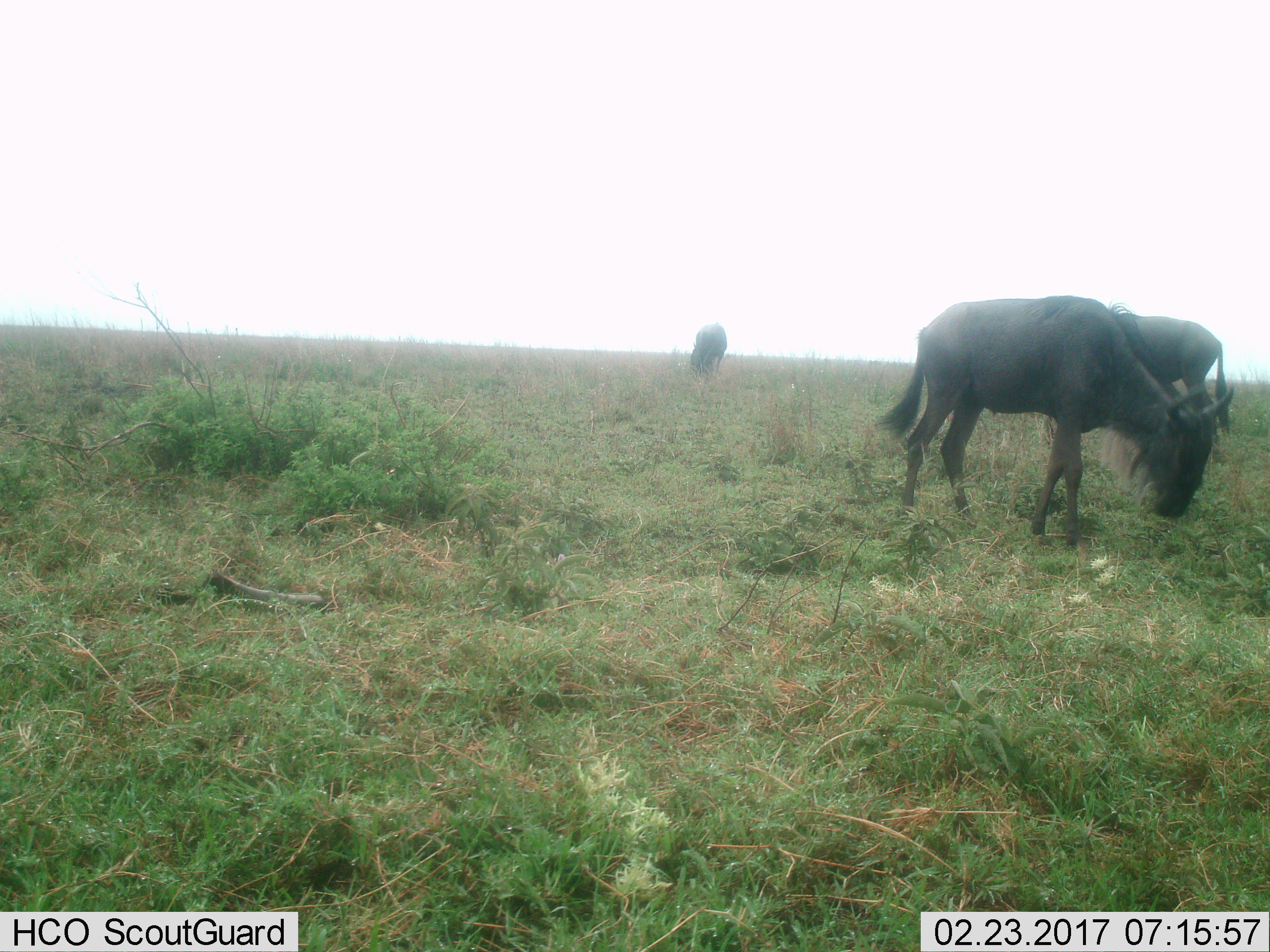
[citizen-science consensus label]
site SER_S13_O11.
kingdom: Animalia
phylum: Chordata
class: Mammalia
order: Artiodactyla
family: Bovidae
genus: Connochaetes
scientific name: Connochaetes taurinus taurinus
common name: blue wildebeest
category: wildebeestblue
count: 3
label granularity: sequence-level